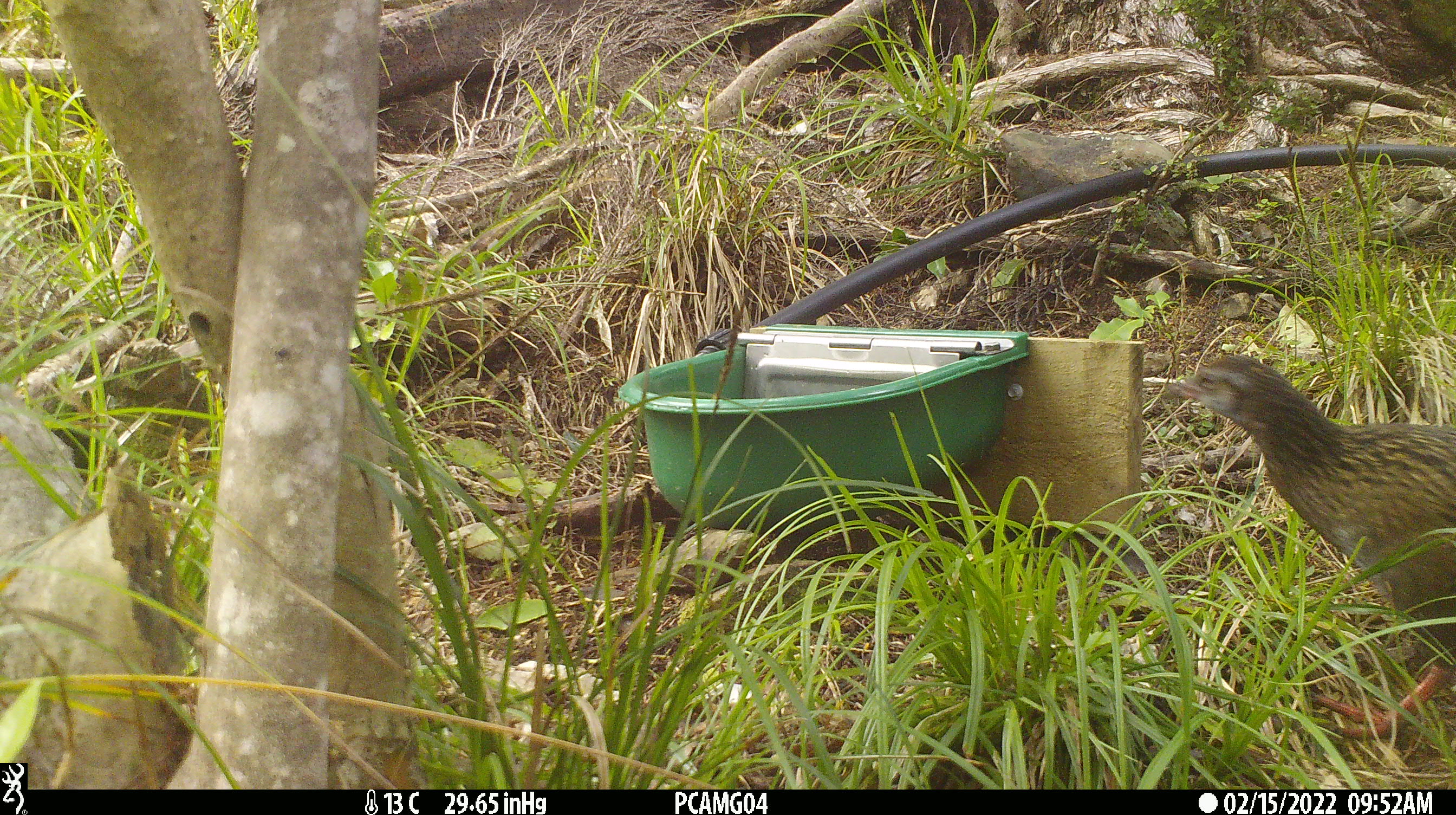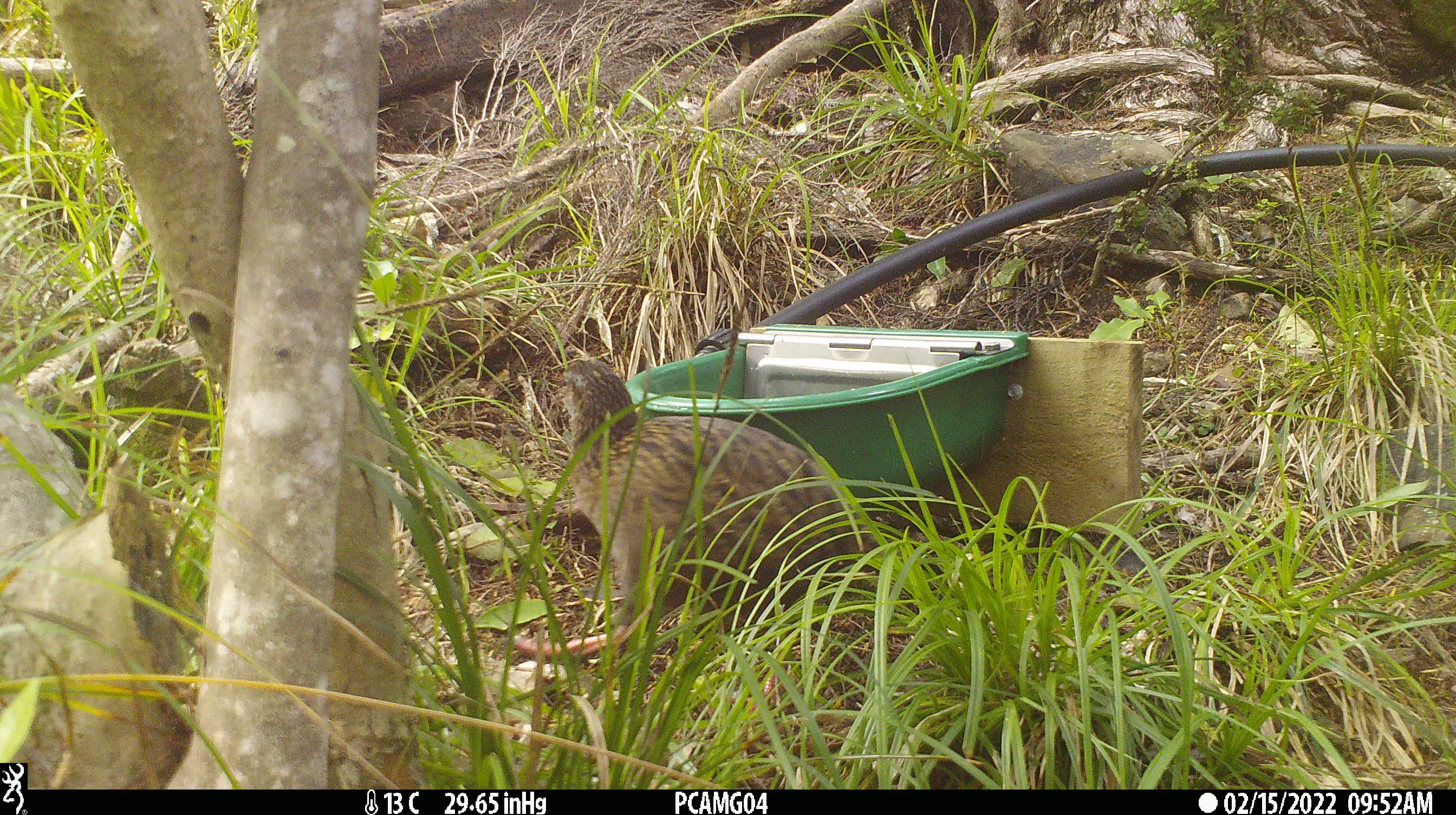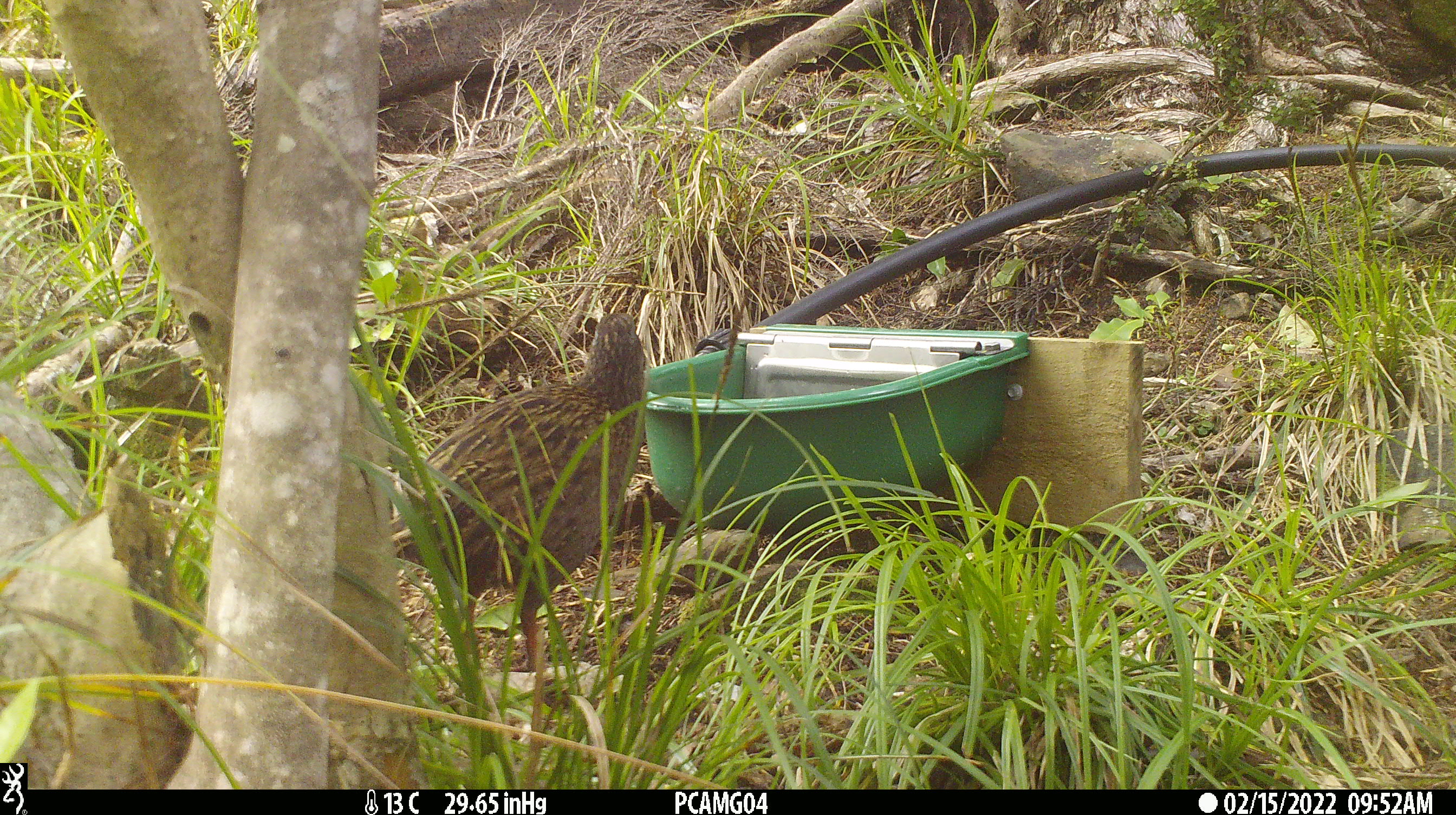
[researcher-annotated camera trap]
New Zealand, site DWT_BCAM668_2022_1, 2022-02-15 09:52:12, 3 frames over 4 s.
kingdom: Animalia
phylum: Chordata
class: Aves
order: Gruiformes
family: Rallidae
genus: Gallirallus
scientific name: Gallirallus australis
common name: weka